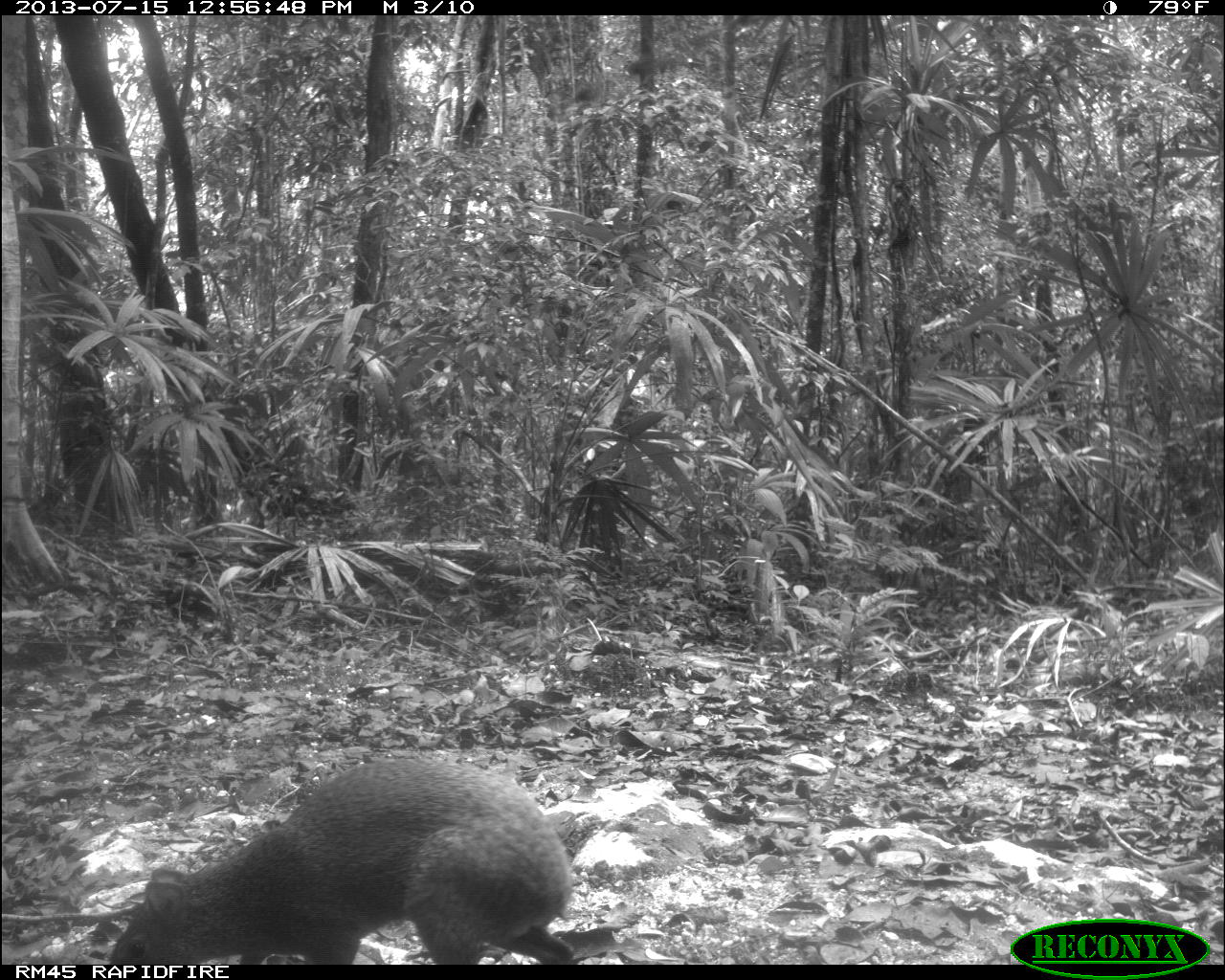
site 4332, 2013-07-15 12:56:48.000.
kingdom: Animalia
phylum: Chordata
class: Mammalia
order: Rodentia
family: Dasyproctidae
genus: Dasyprocta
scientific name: Dasyprocta punctata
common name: central american agouti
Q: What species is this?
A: Dasyprocta punctata (central american agouti).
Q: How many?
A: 1.